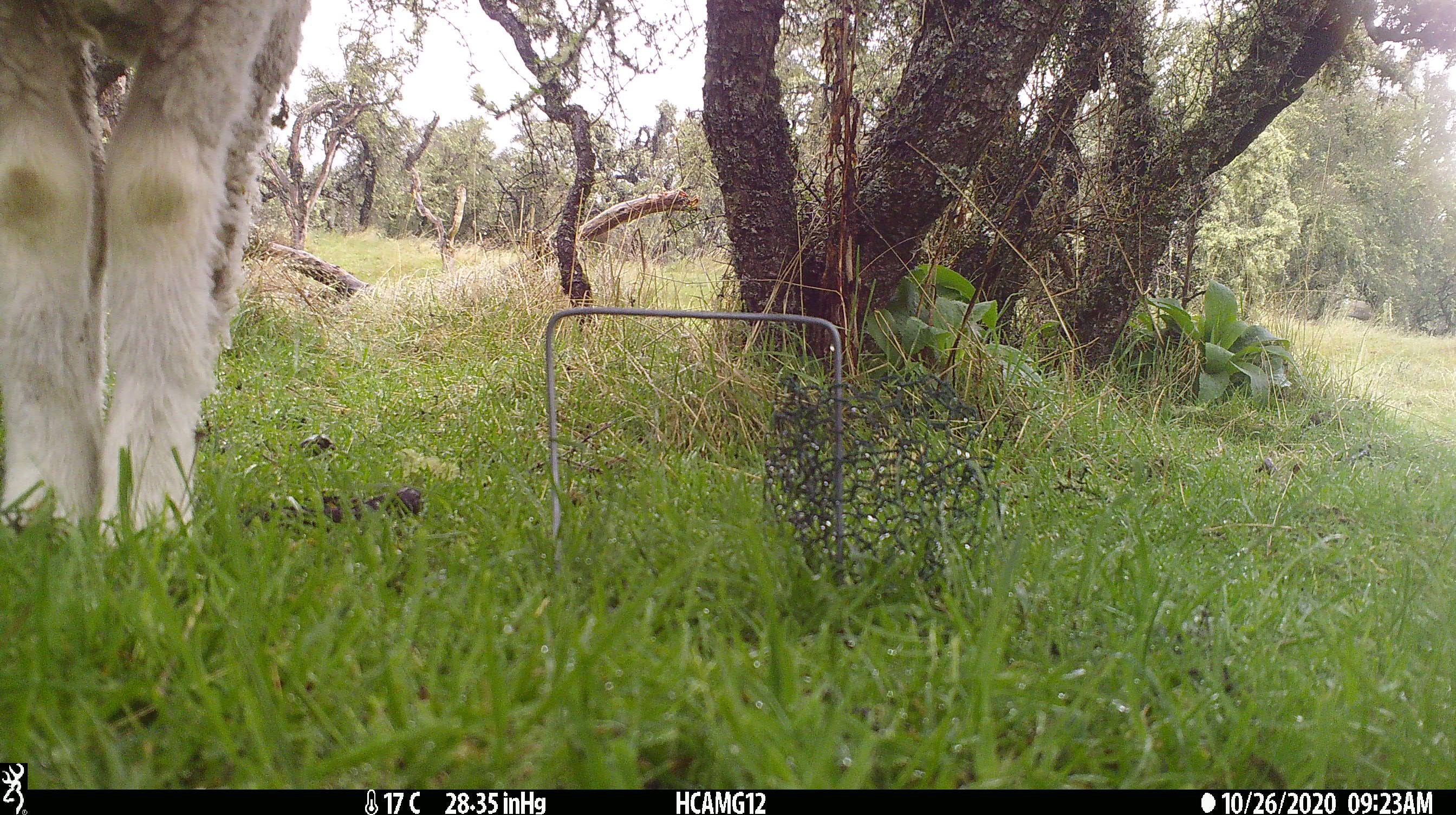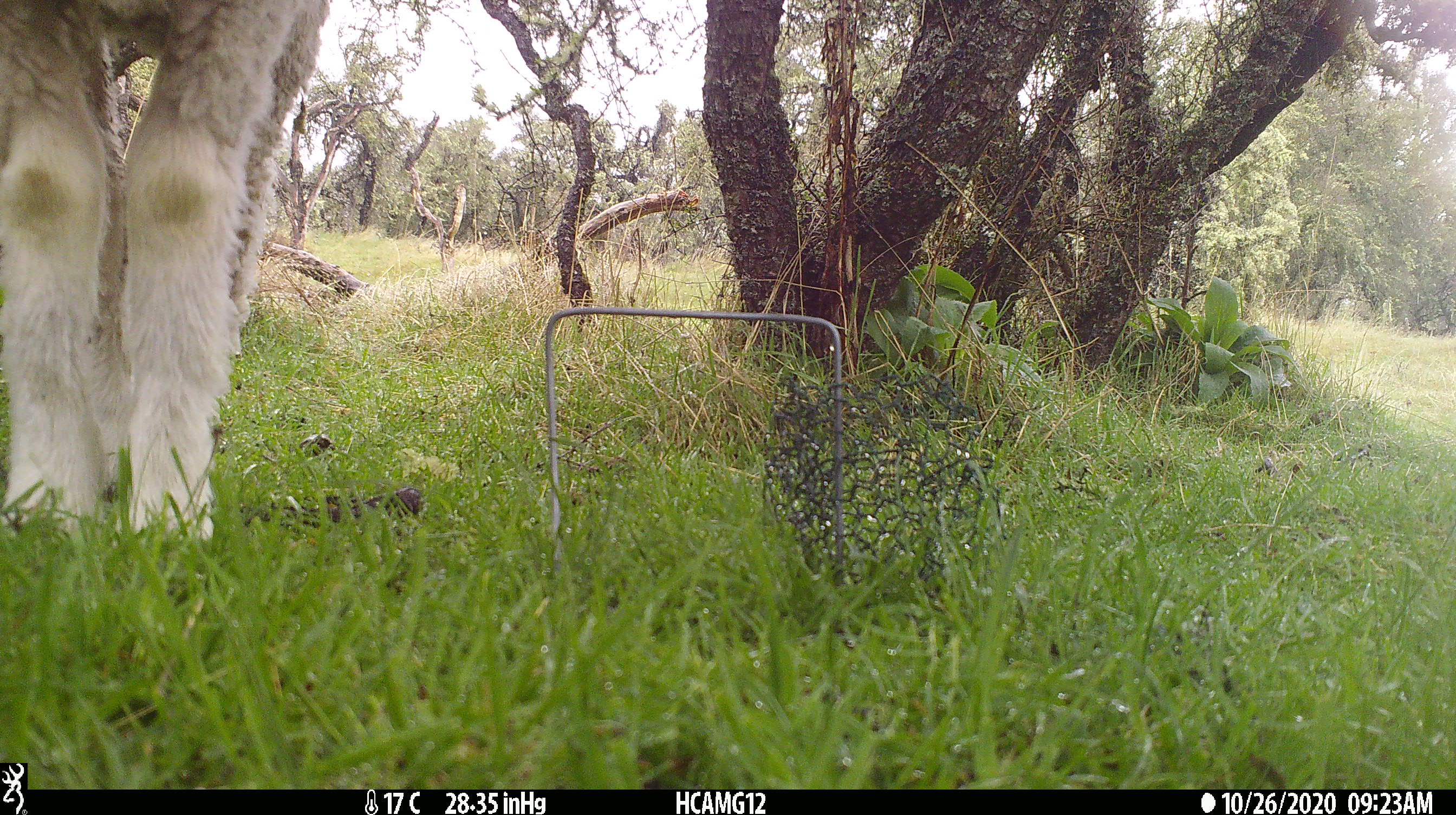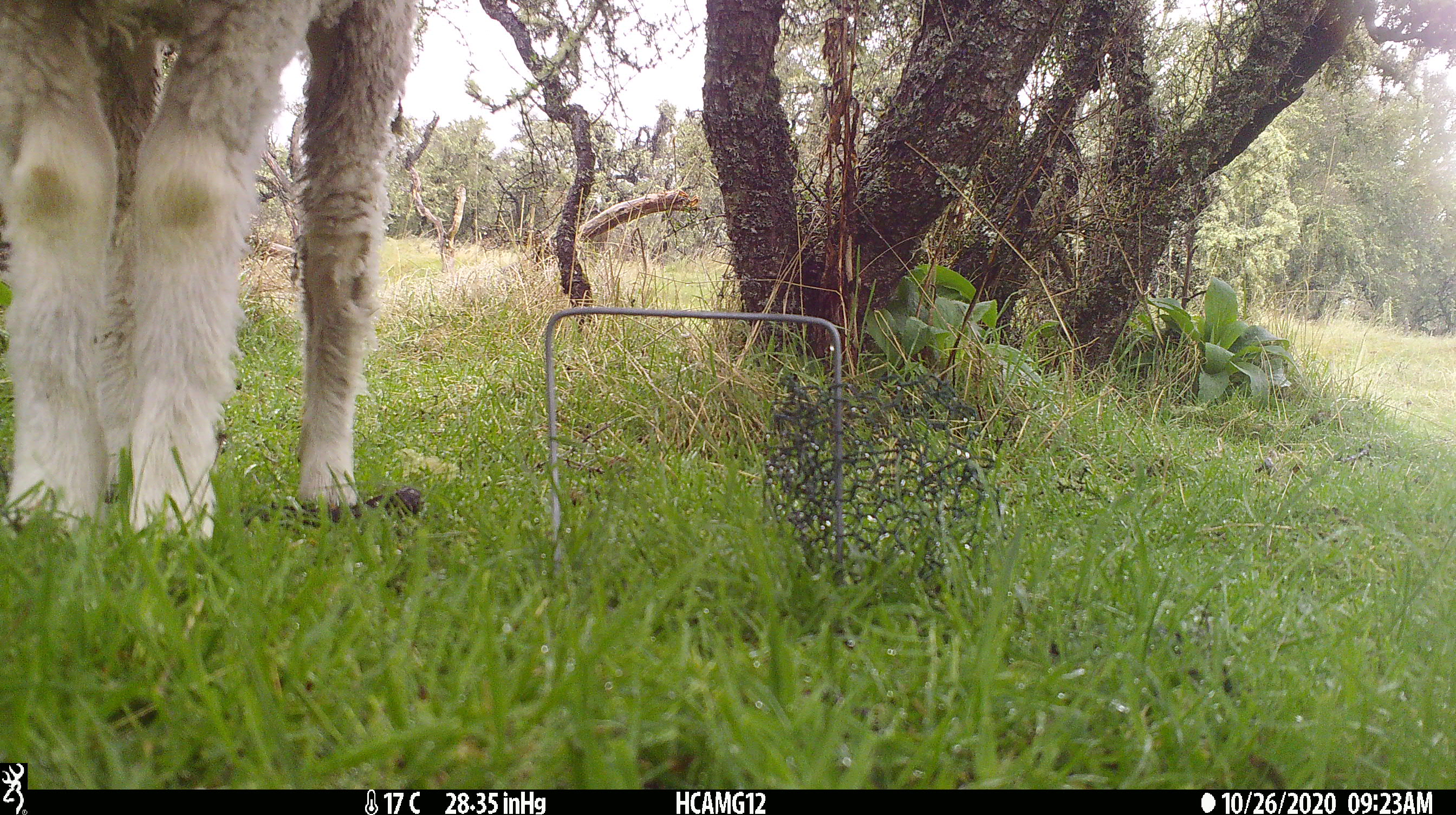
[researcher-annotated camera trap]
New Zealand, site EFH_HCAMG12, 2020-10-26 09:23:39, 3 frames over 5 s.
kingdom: Animalia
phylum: Chordata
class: Mammalia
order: Artiodactyla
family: Bovidae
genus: Ovis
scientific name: Ovis aries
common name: domestic sheep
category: sheep